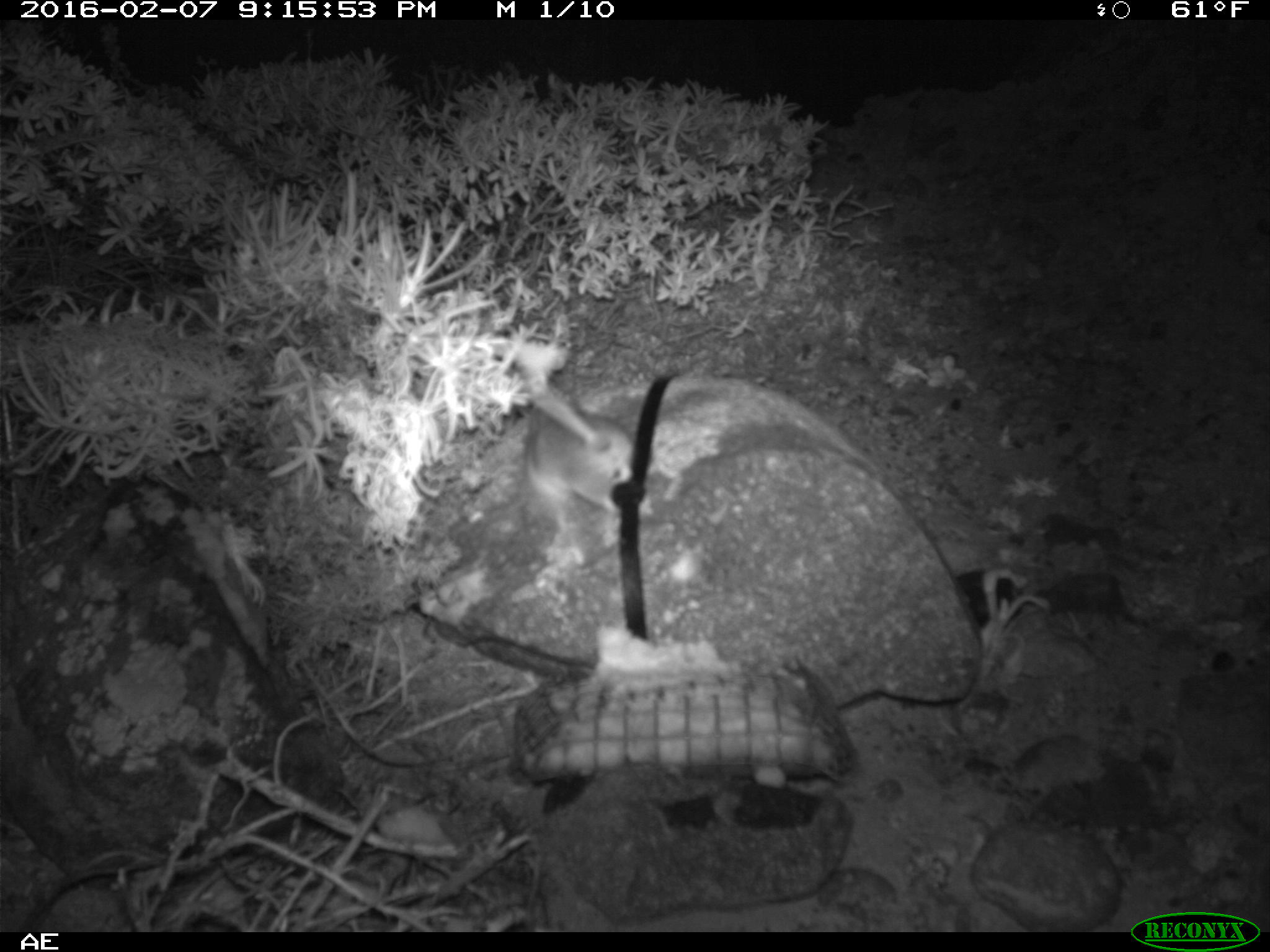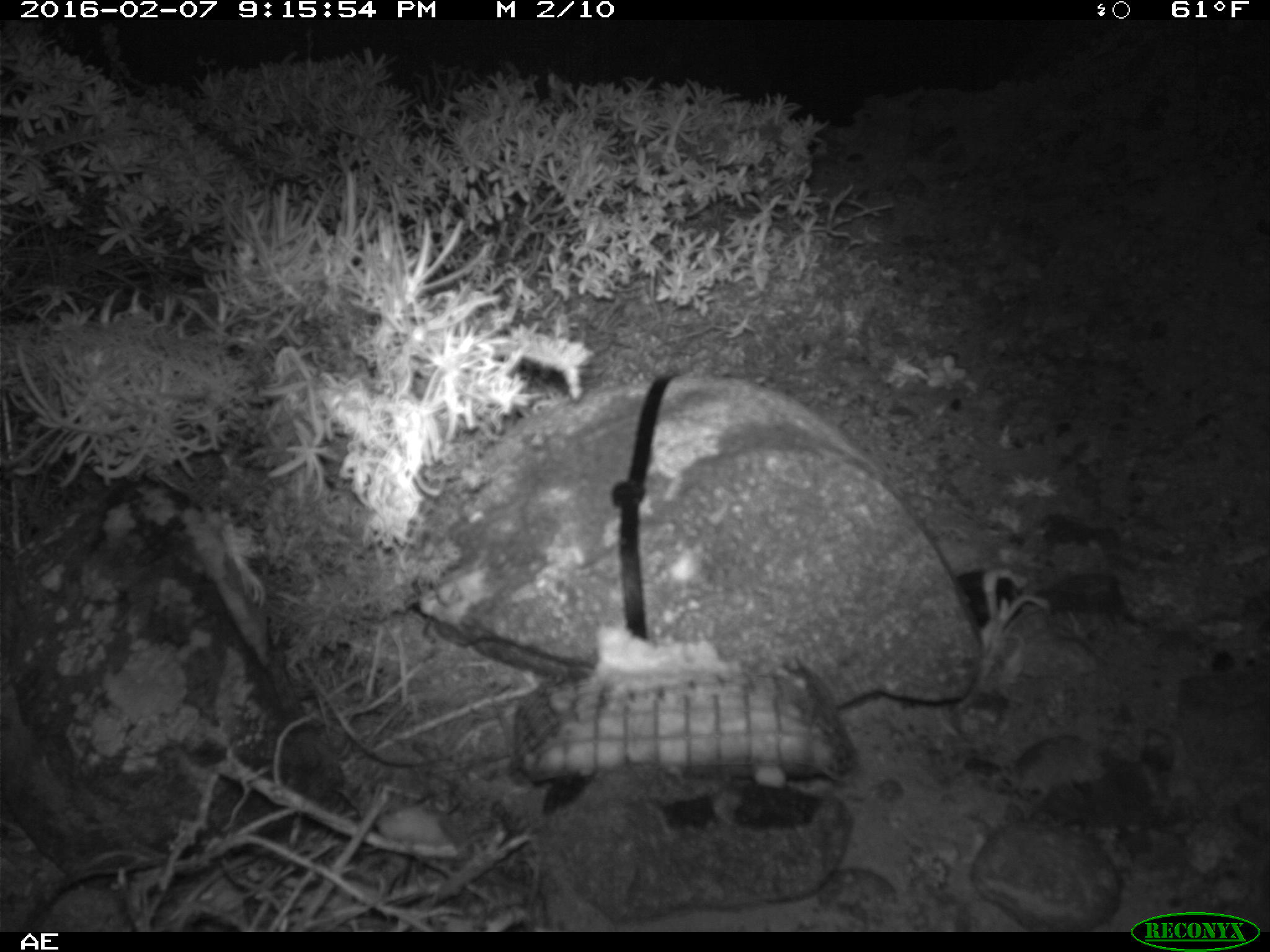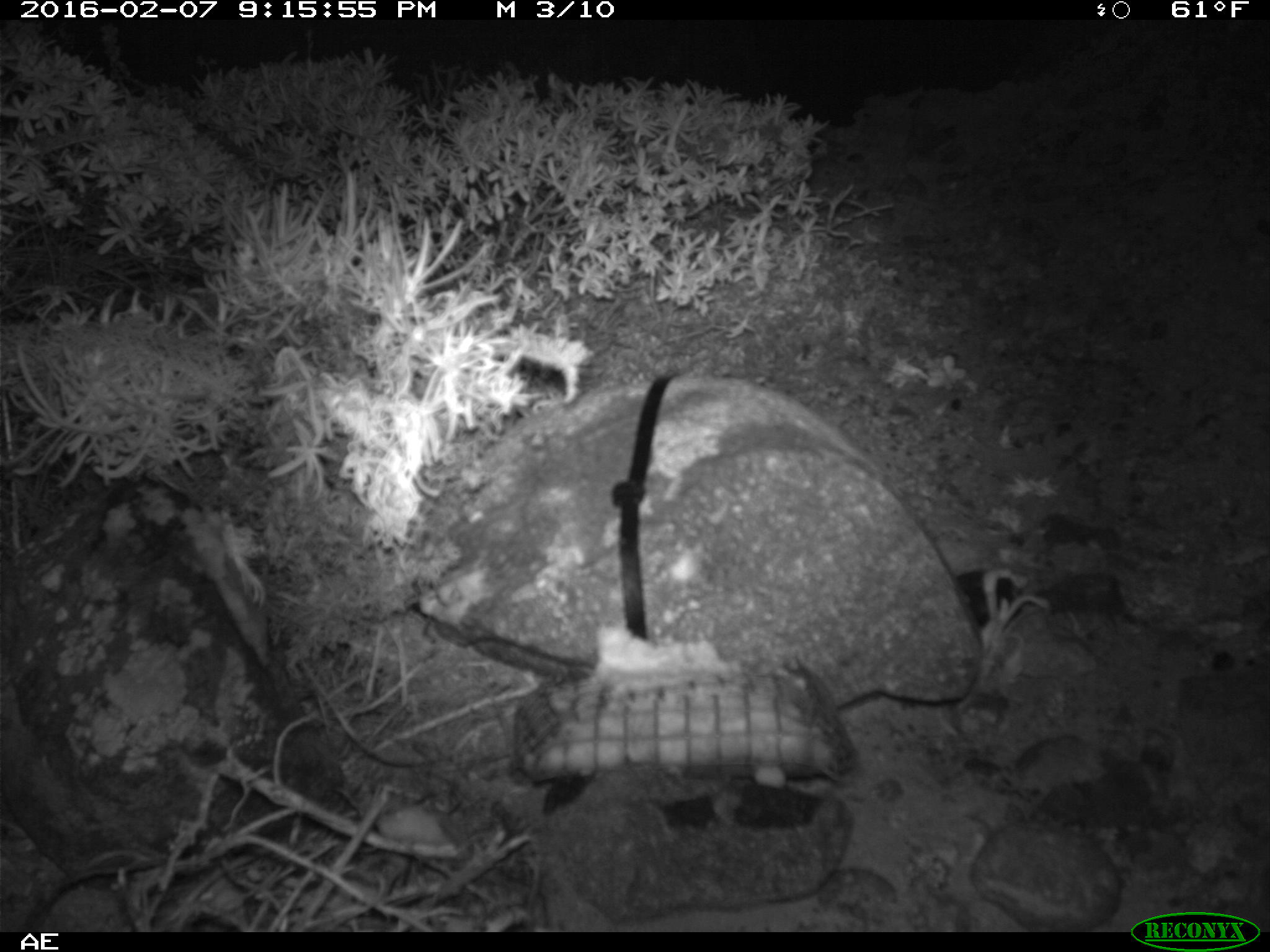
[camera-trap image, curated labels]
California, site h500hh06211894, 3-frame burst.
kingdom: Animalia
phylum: Chordata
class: Mammalia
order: Rodentia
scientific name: Rodentia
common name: rodent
Rodent (Rodentia).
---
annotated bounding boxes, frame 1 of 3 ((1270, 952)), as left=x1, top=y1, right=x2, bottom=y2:
rodent: left=500, top=341, right=649, bottom=518